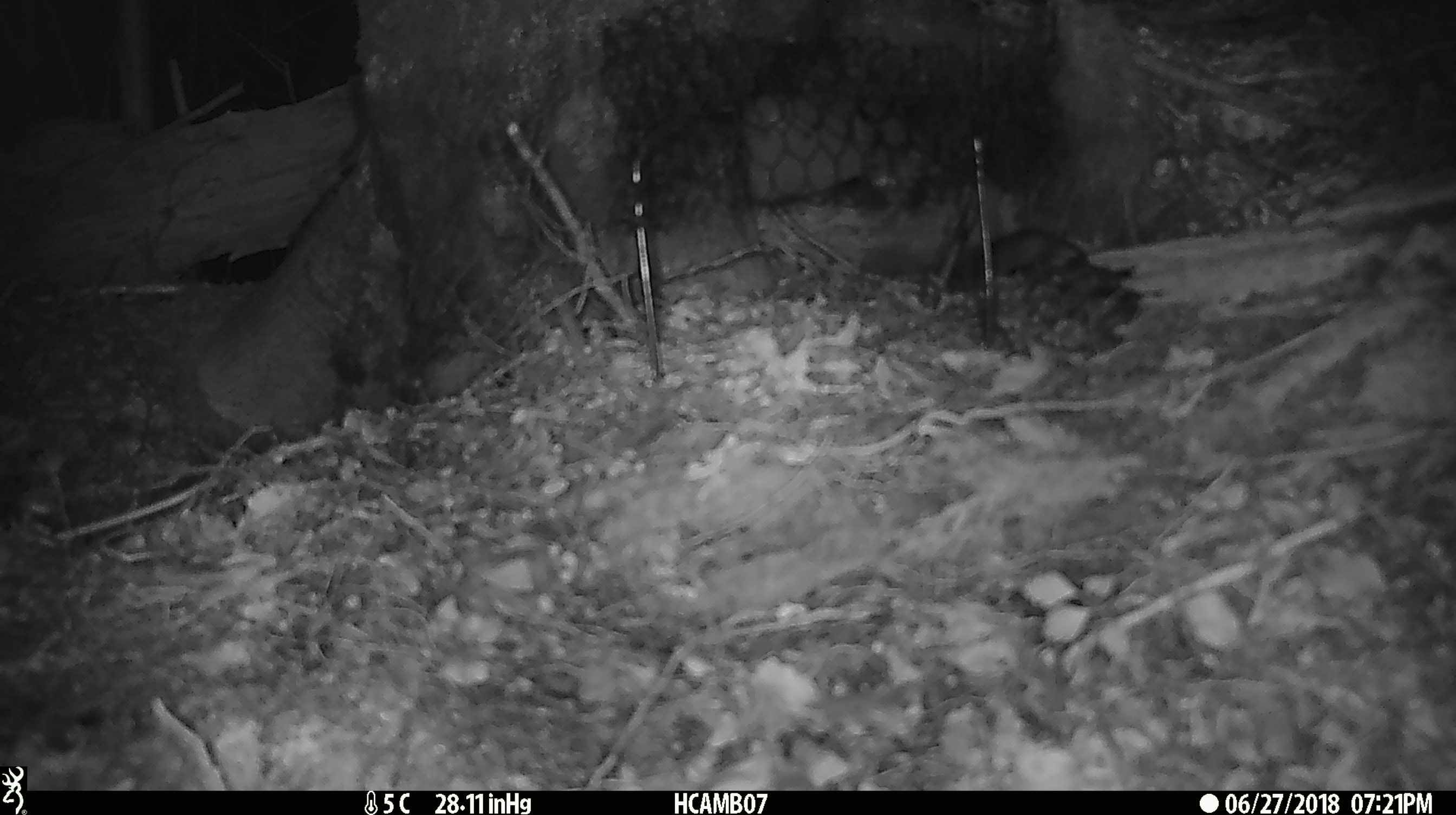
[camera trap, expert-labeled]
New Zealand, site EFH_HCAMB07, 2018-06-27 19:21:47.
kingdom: Animalia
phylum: Chordata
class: Mammalia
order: Rodentia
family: Muridae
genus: Mus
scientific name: Mus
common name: mouse